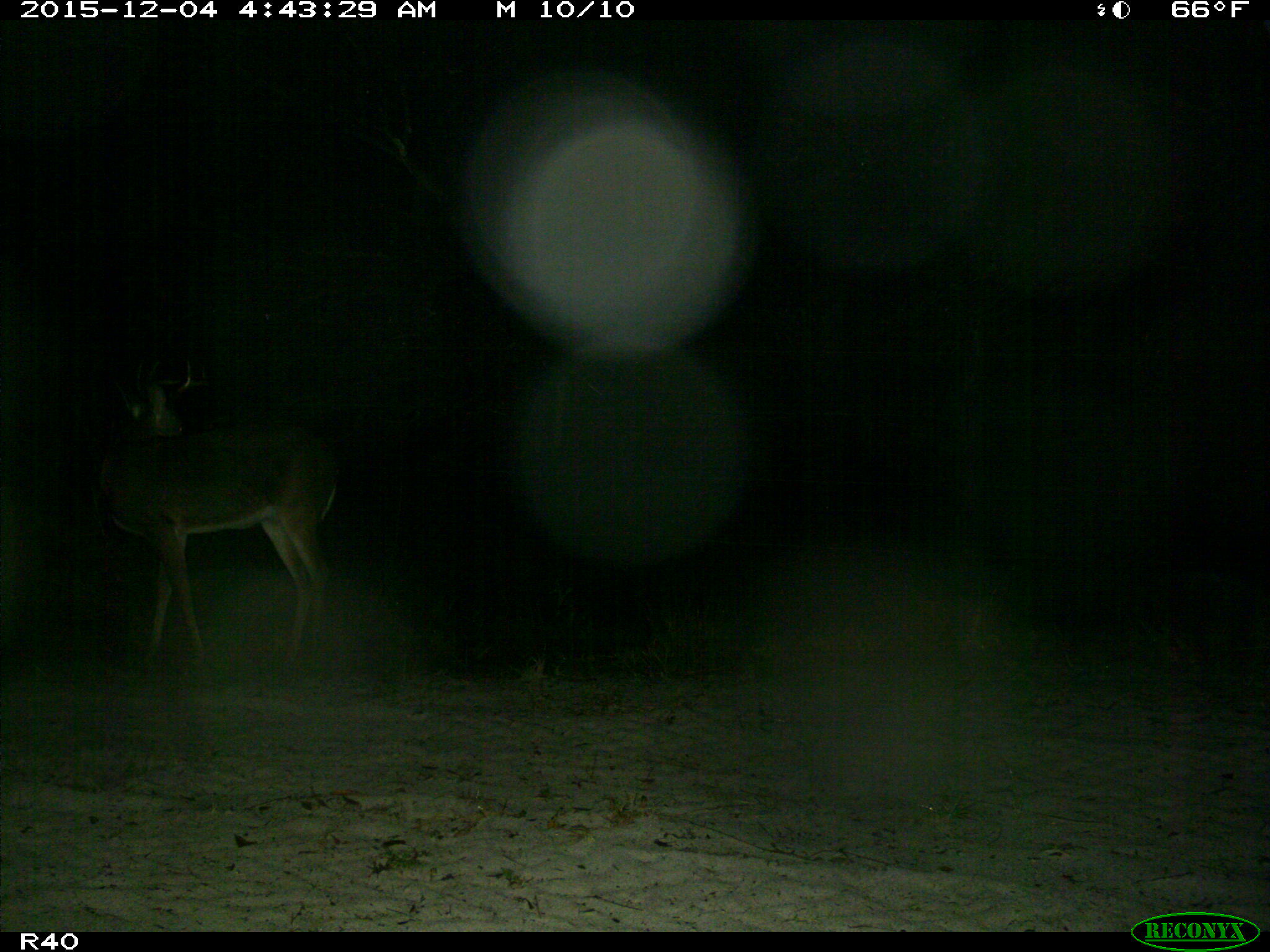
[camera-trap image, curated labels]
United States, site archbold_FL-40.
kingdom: Animalia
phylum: Chordata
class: Mammalia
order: Artiodactyla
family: Cervidae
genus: Odocoileus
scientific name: Odocoileus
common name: deer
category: unidentified deer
Unidentified deer (deer) (Odocoileus).